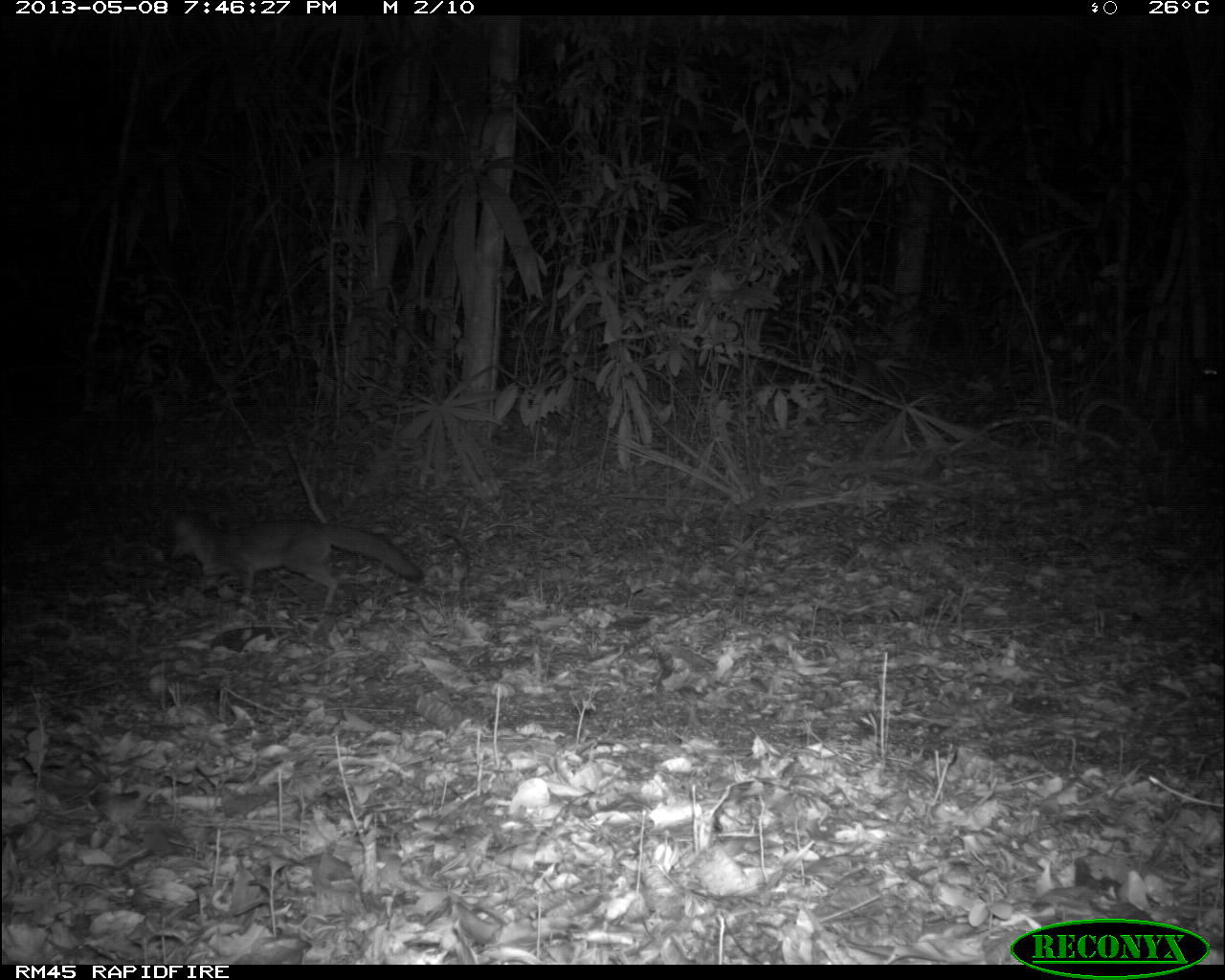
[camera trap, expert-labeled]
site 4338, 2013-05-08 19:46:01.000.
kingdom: Animalia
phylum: Chordata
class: Mammalia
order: Carnivora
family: Canidae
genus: Urocyon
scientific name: Urocyon cinereoargenteus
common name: gray fox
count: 1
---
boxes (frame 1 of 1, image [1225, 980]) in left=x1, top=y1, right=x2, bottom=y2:
urocyon cinereoargenteus: left=159, top=501, right=421, bottom=613